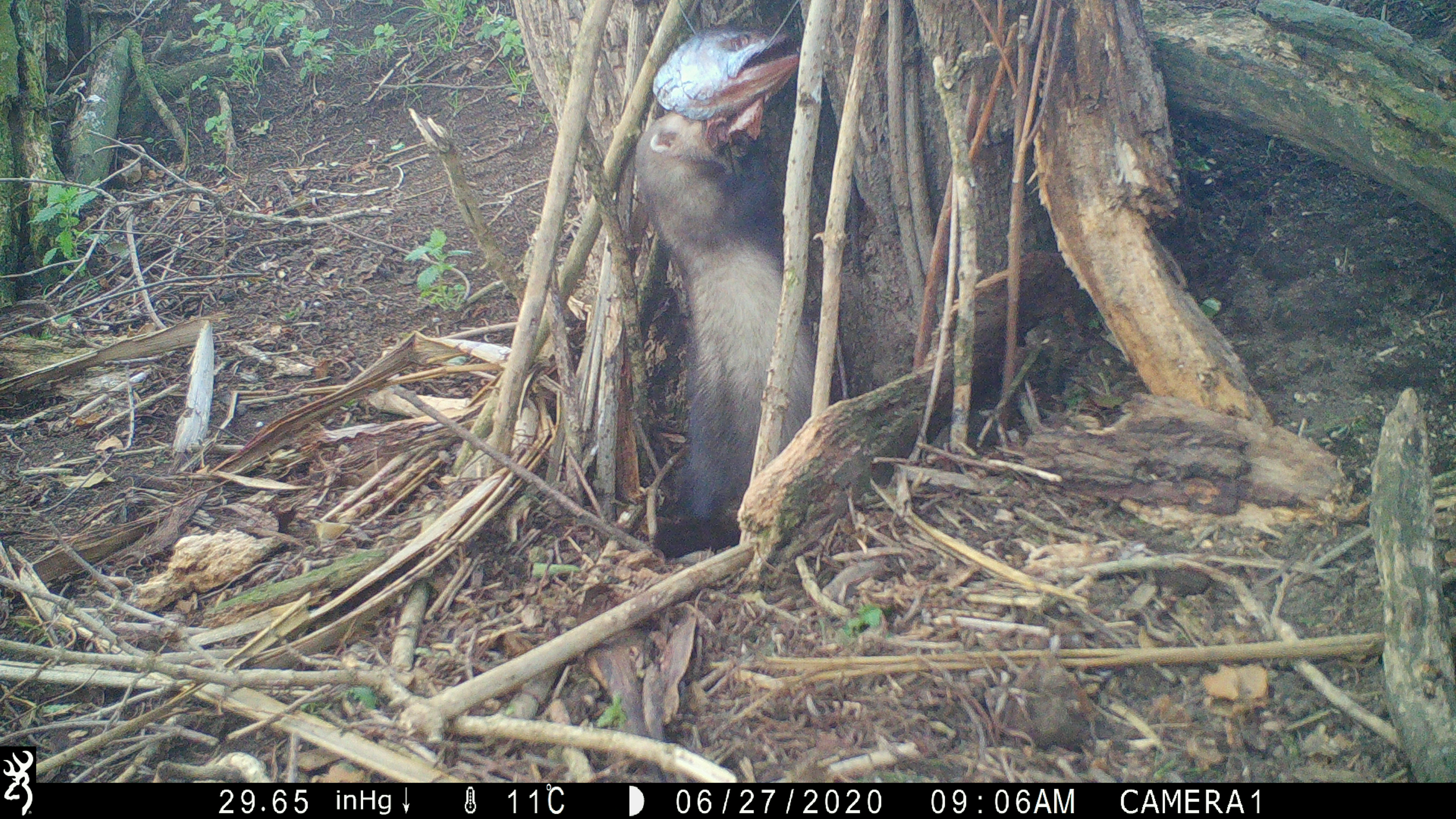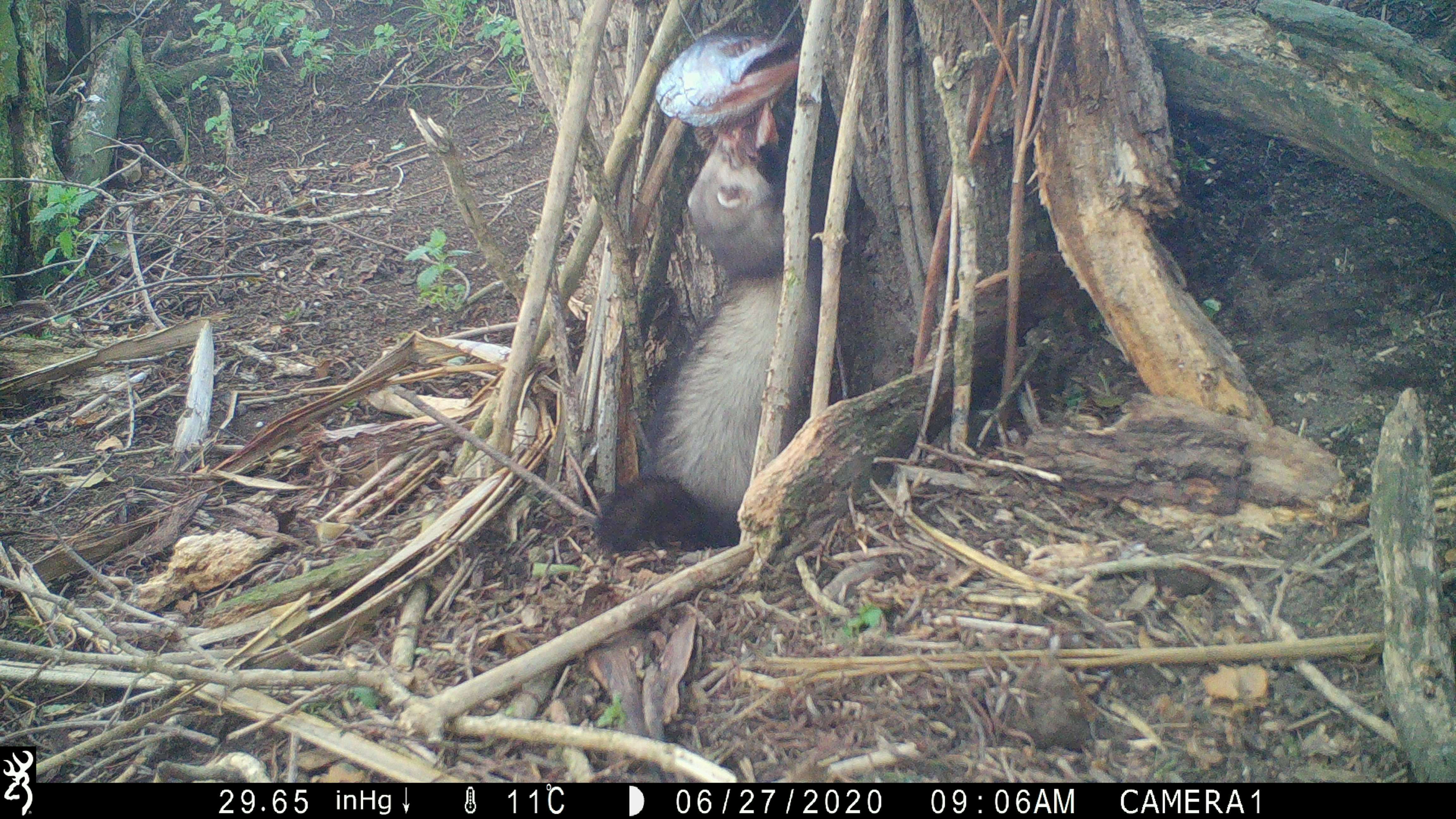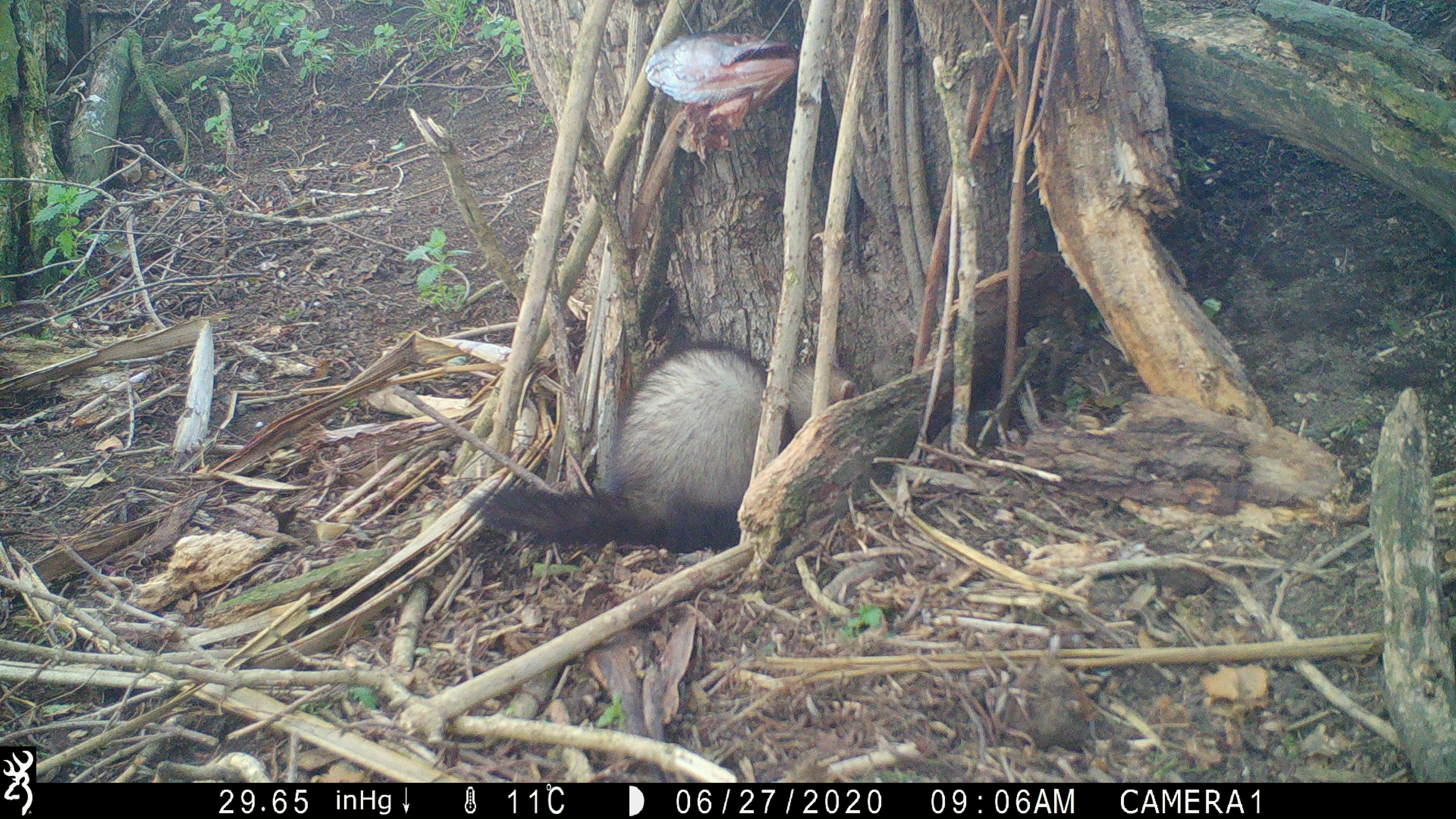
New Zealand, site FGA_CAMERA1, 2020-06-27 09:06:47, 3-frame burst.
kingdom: Animalia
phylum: Chordata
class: Mammalia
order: Carnivora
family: Mustelidae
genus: Mustela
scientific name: Mustela furo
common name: ferret